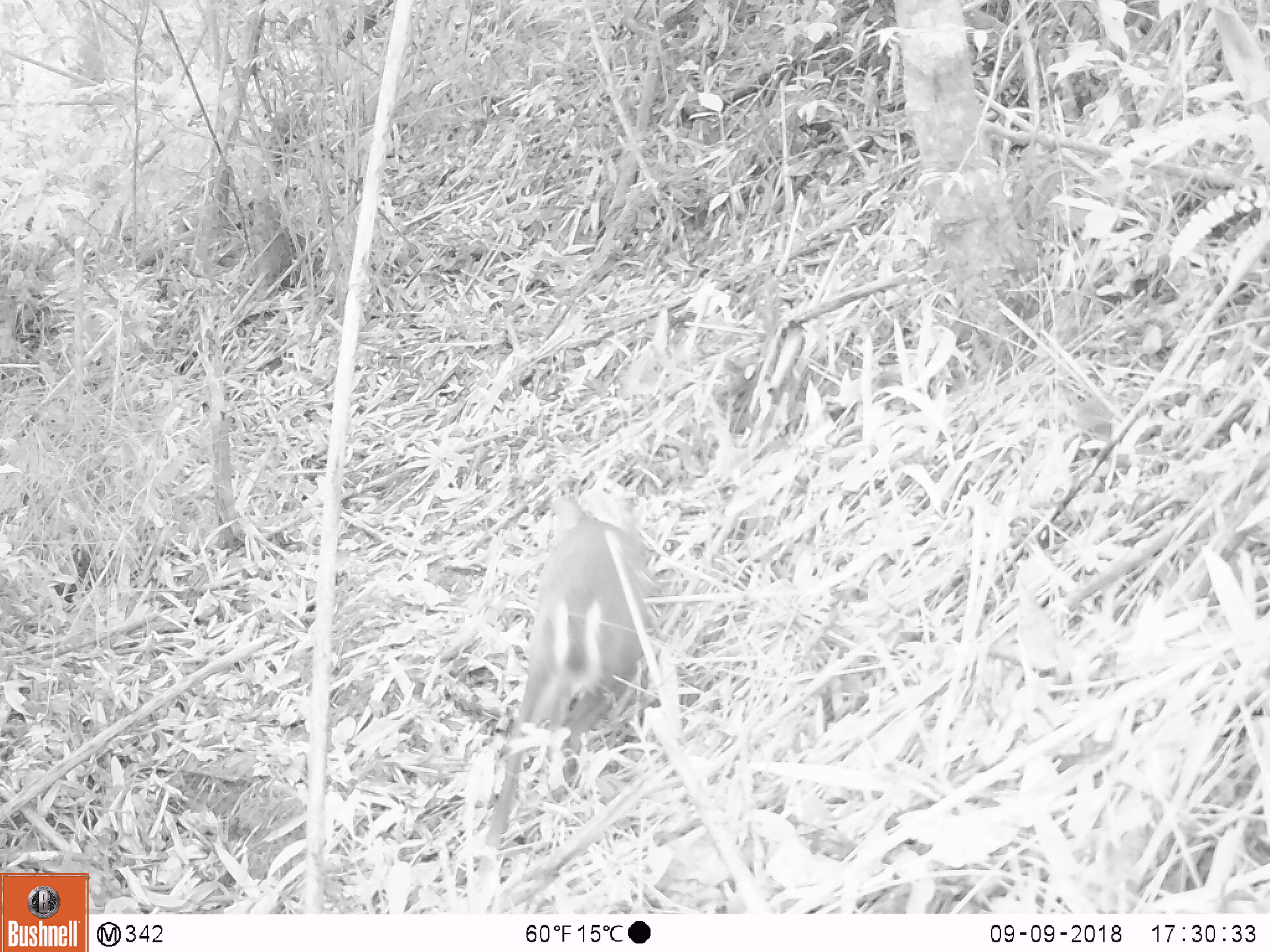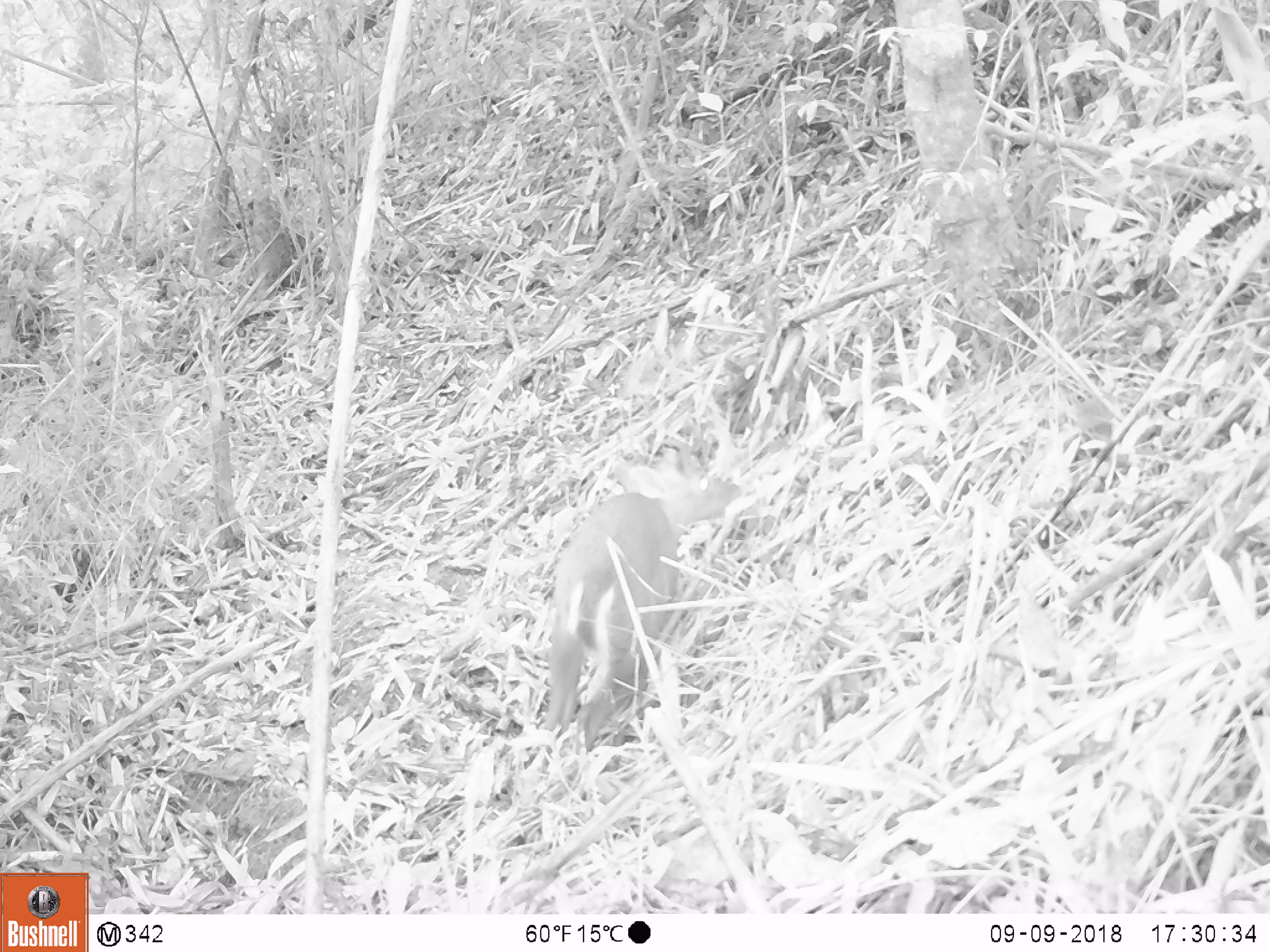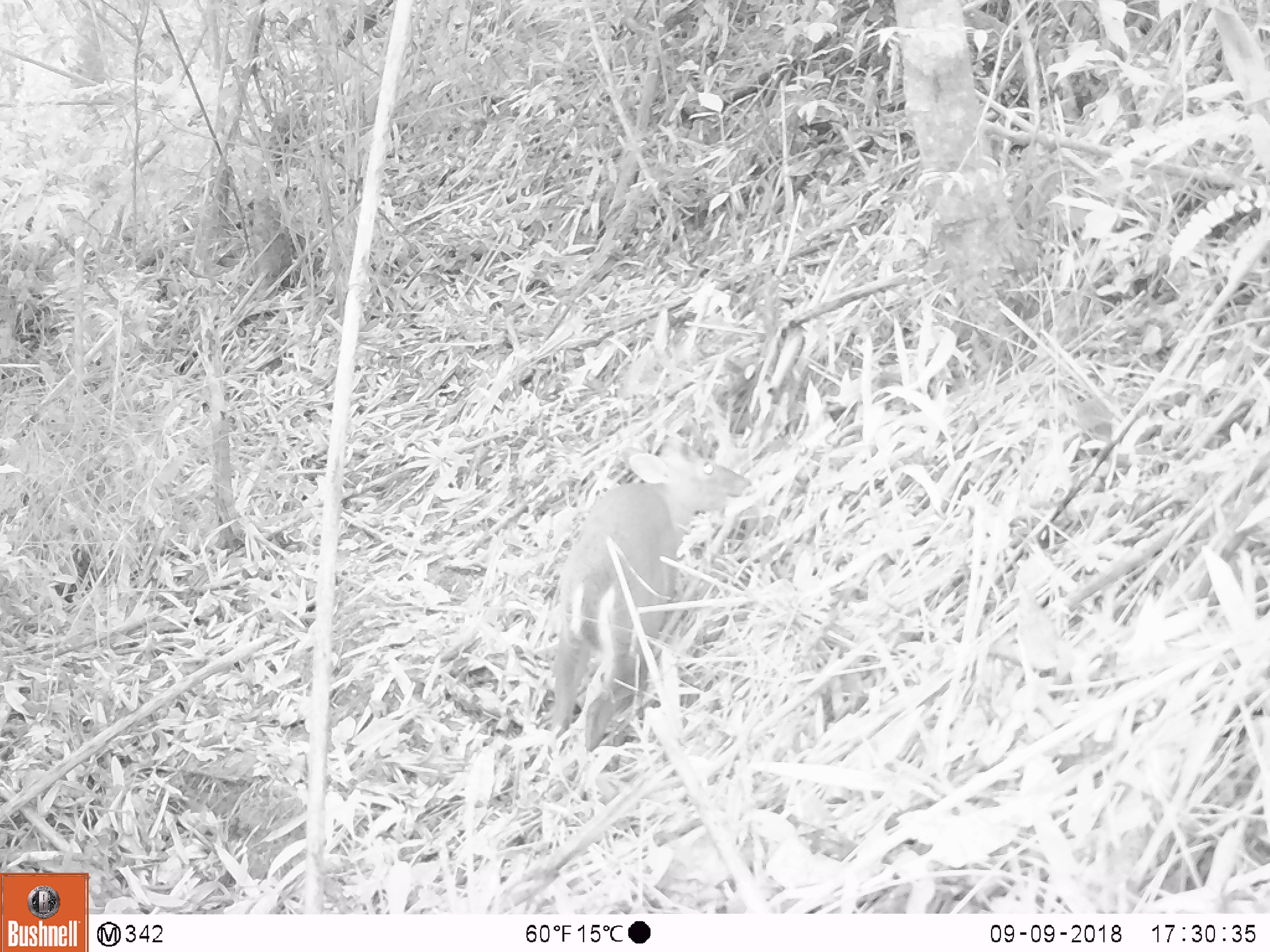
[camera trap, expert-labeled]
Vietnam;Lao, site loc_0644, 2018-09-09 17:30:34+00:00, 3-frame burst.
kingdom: Animalia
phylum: Chordata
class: Mammalia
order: Artiodactyla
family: Cervidae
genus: Muntiacus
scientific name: Muntiacus rooseveltorum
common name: roosevelt's muntjac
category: roosevelts muntjac group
Roosevelts muntjac group (roosevelt's muntjac) (Muntiacus rooseveltorum). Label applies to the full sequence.